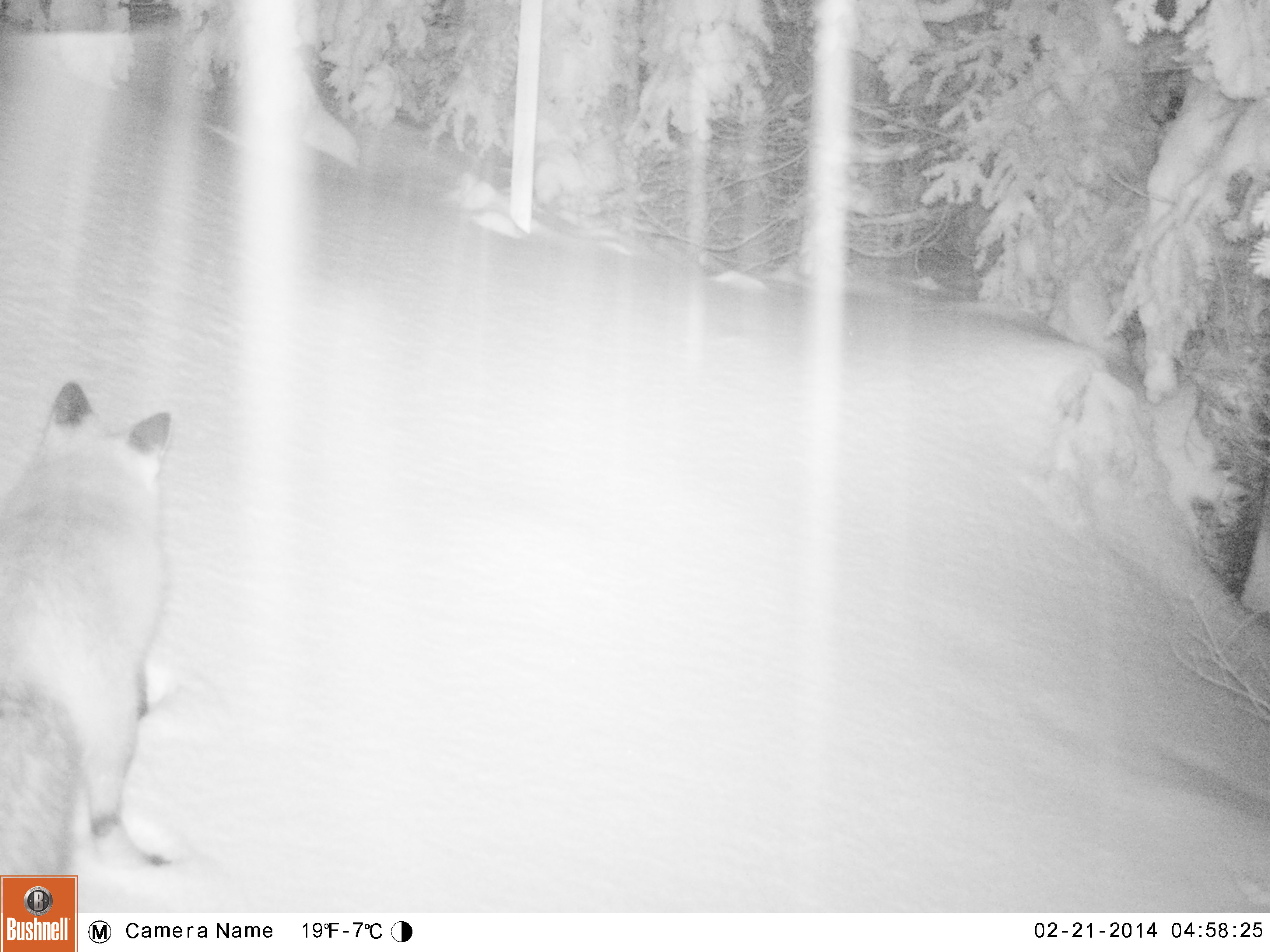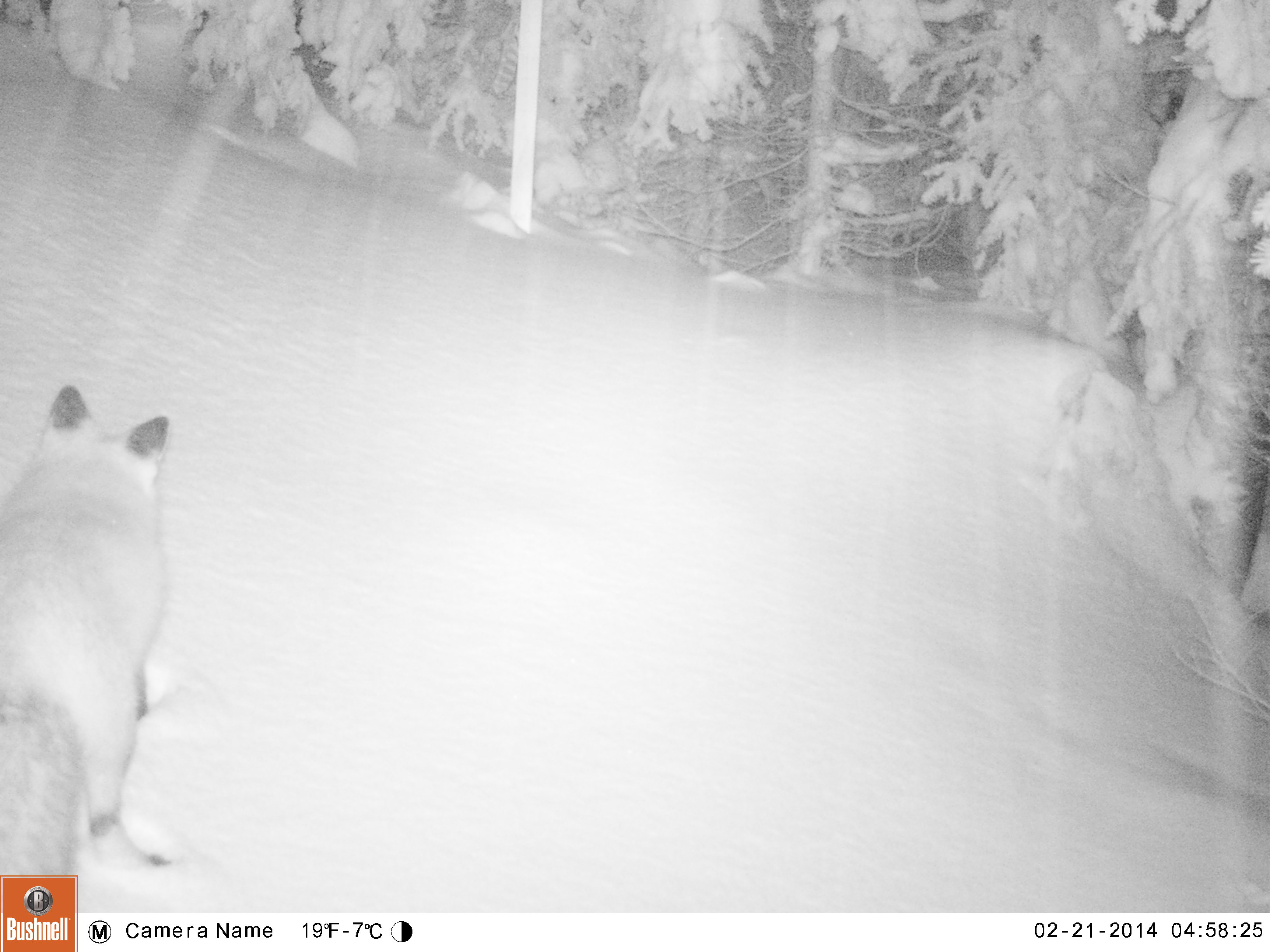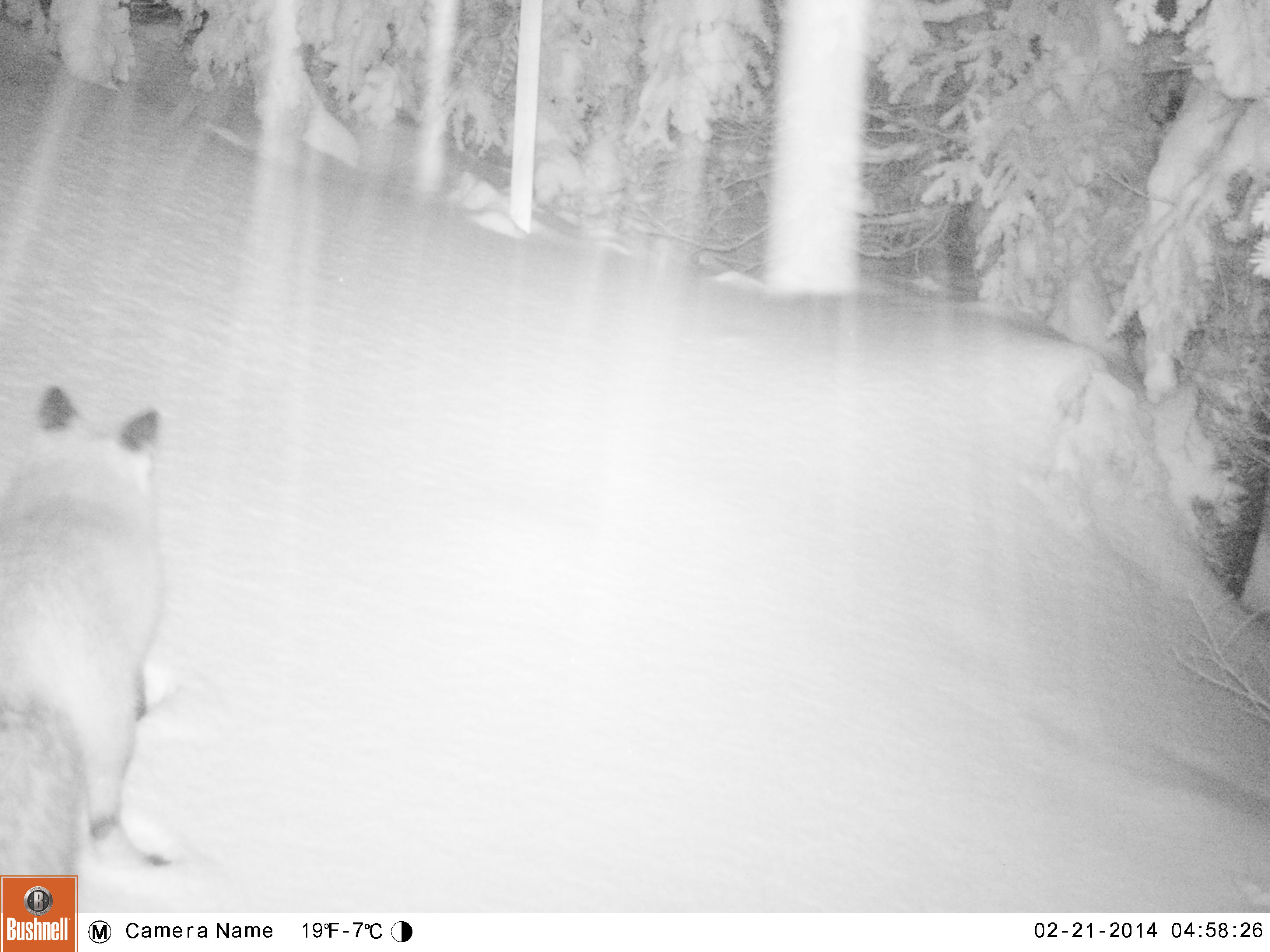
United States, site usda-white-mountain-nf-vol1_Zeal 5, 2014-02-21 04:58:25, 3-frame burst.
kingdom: Animalia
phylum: Chordata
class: Mammalia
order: Carnivora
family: Canidae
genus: Vulpes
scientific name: Vulpes vulpes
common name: red fox